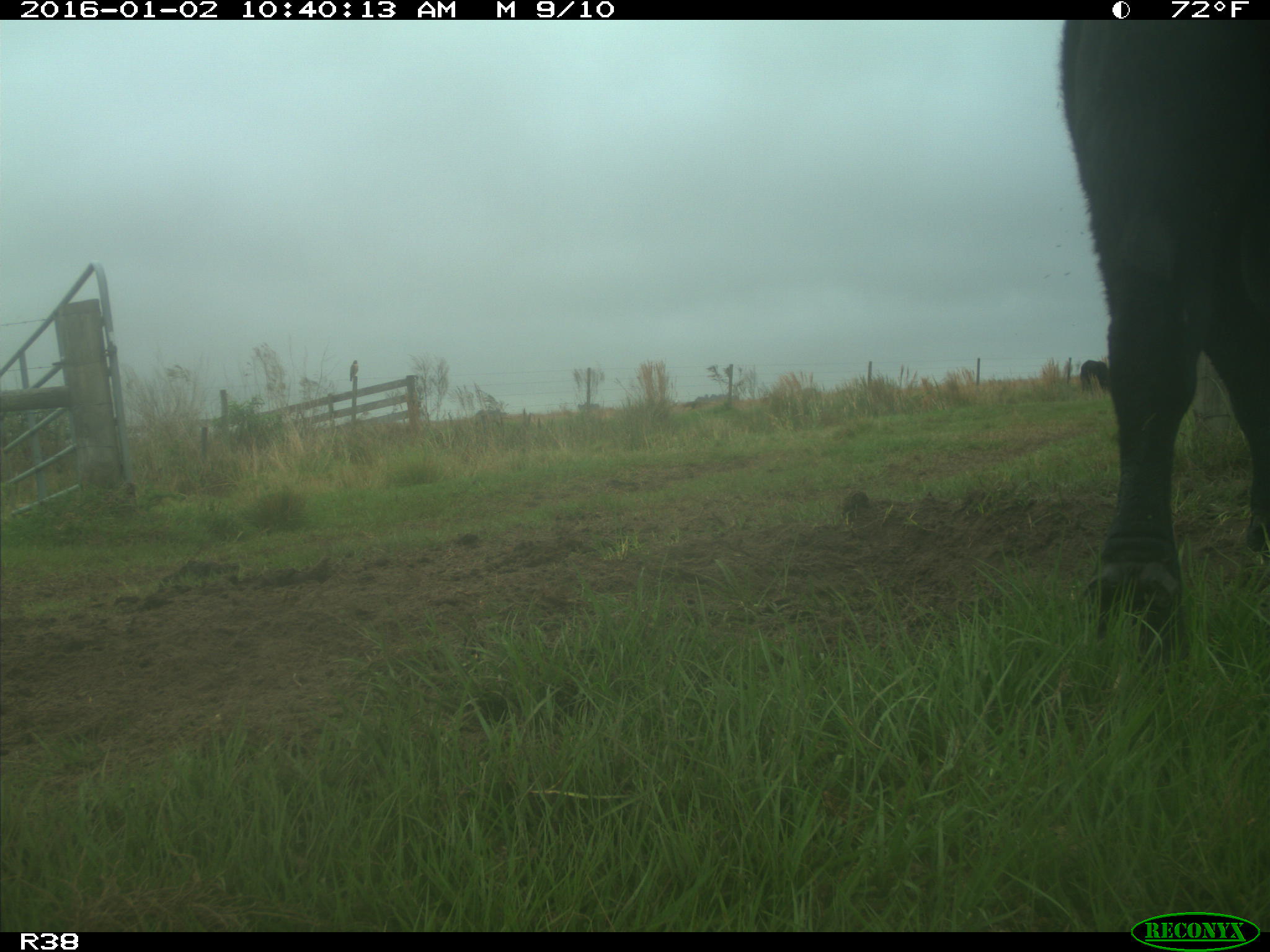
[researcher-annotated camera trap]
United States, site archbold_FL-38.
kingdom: Animalia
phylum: Chordata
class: Mammalia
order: Artiodactyla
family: Bovidae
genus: Bos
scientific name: Bos taurus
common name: domestic cow